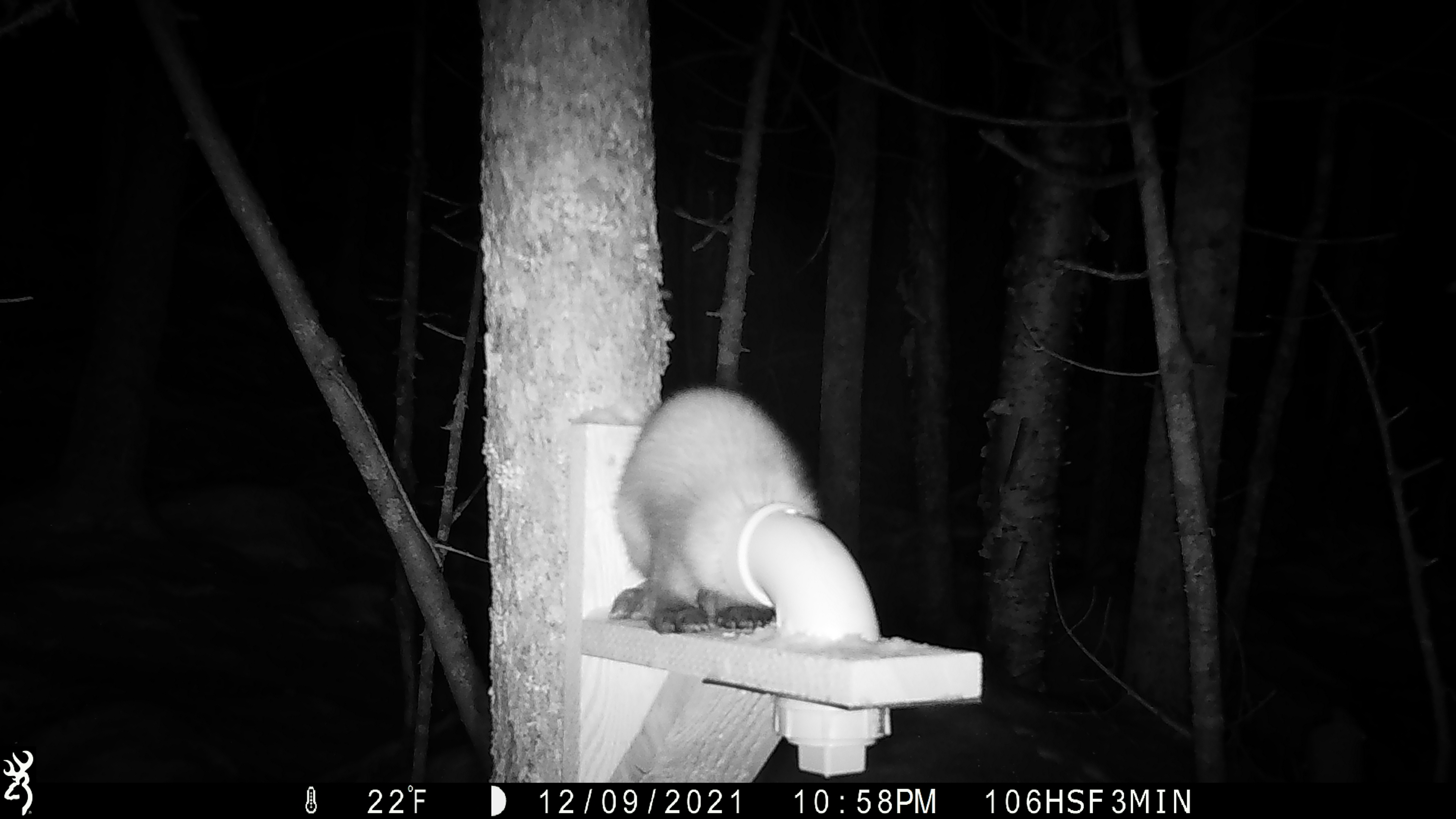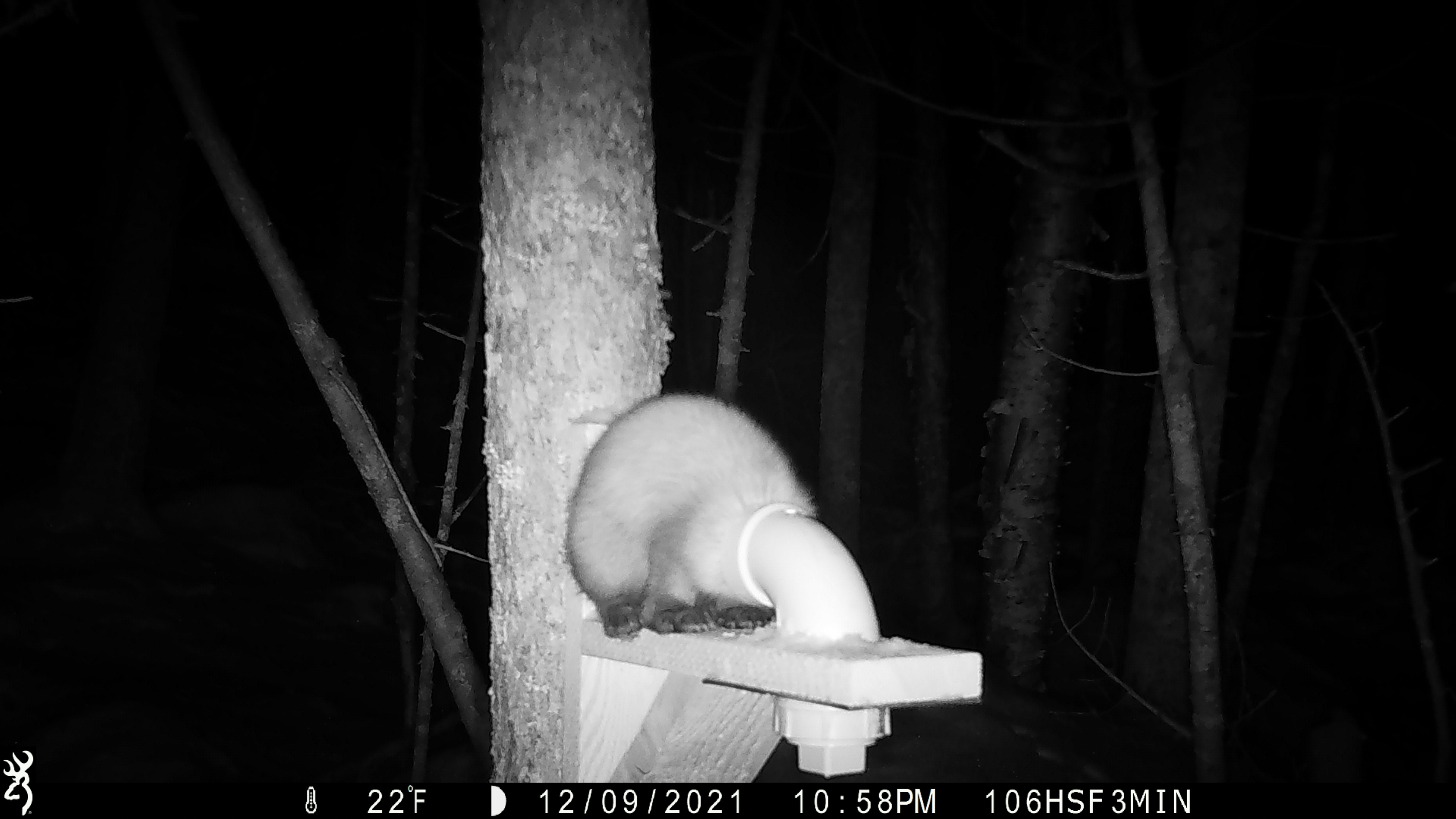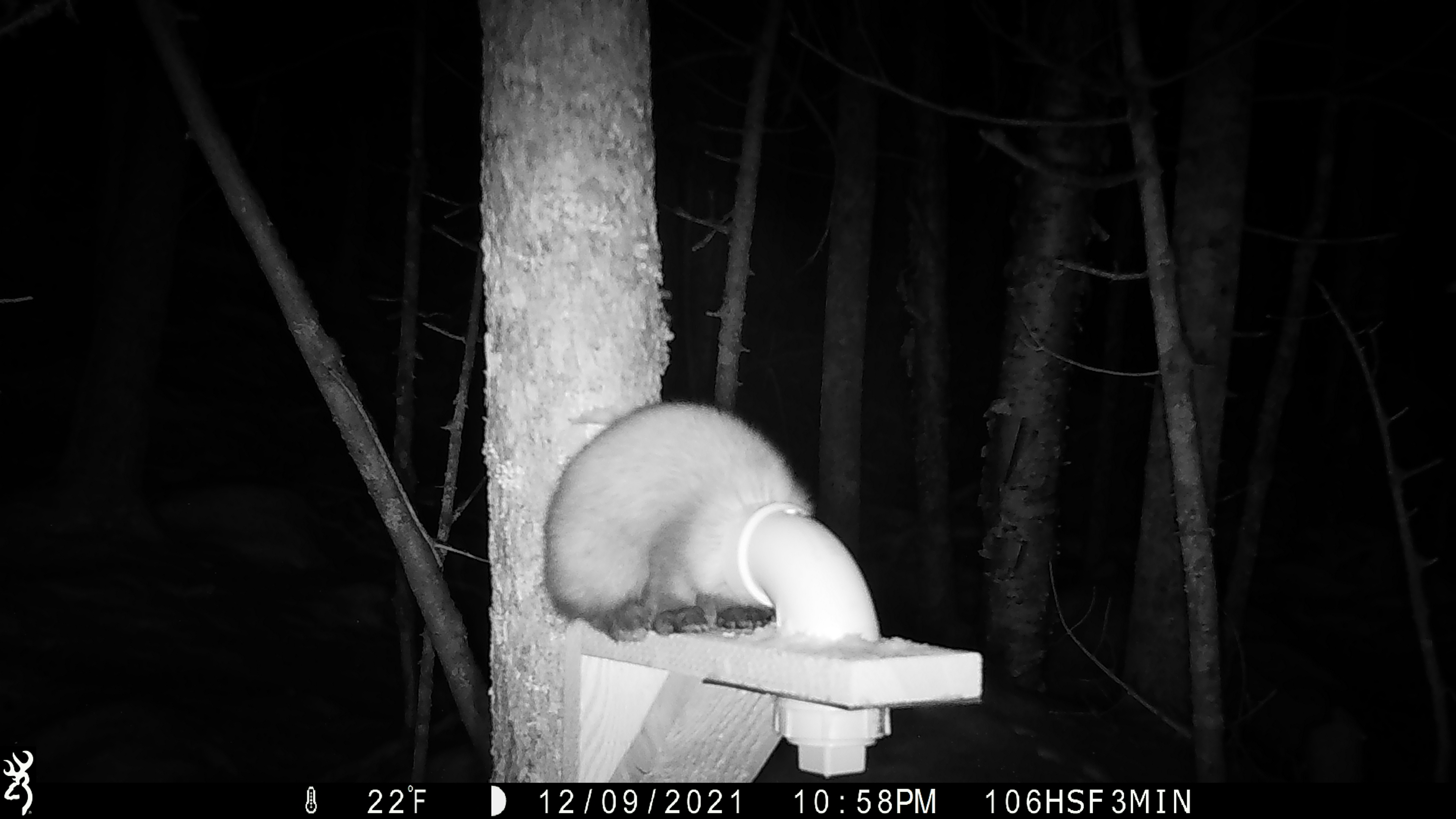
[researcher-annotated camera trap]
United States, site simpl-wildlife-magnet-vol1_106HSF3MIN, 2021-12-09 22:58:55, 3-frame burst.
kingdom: Animalia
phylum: Chordata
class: Mammalia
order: Carnivora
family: Mustelidae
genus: Martes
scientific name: Martes americana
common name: american marten